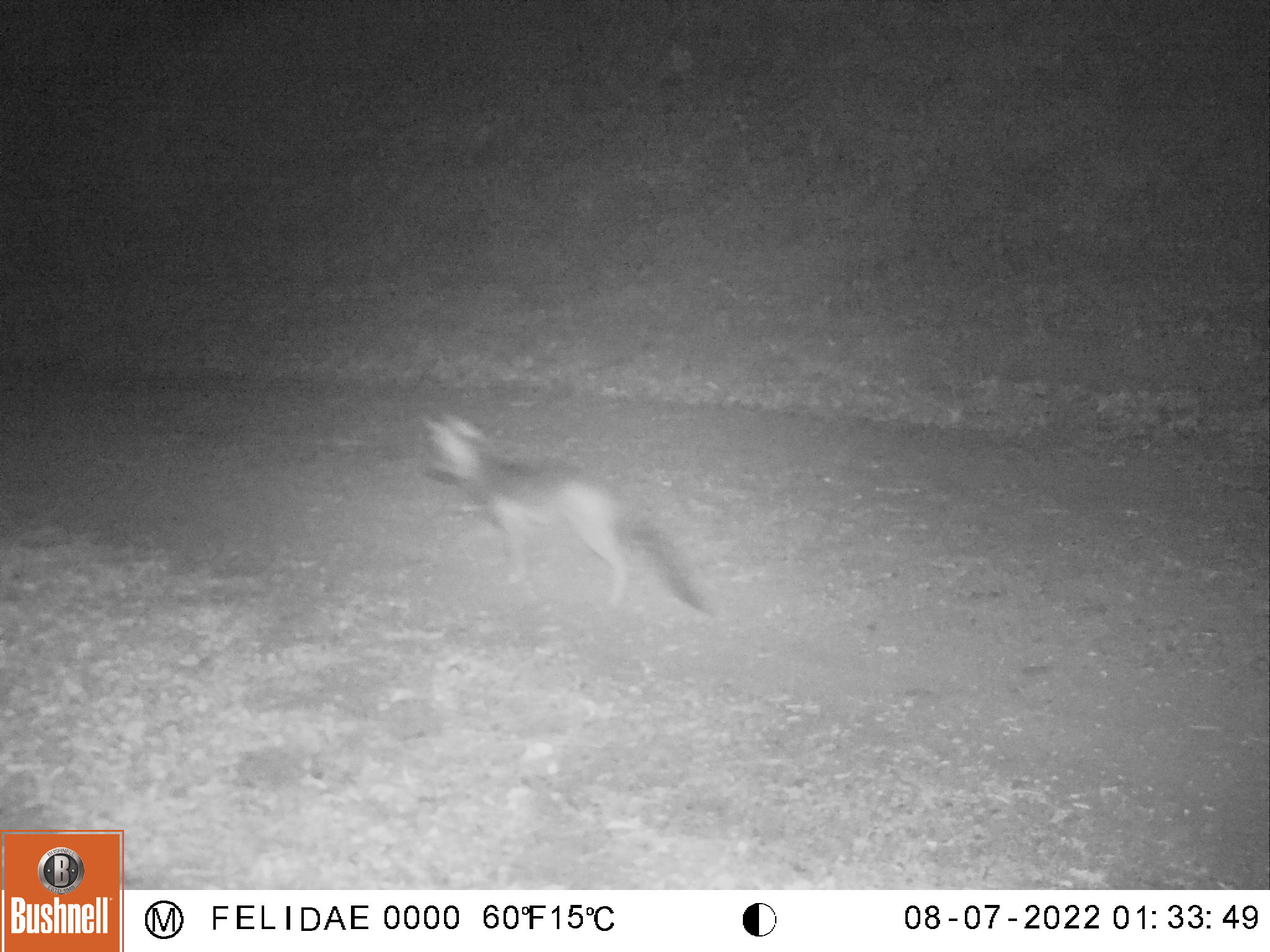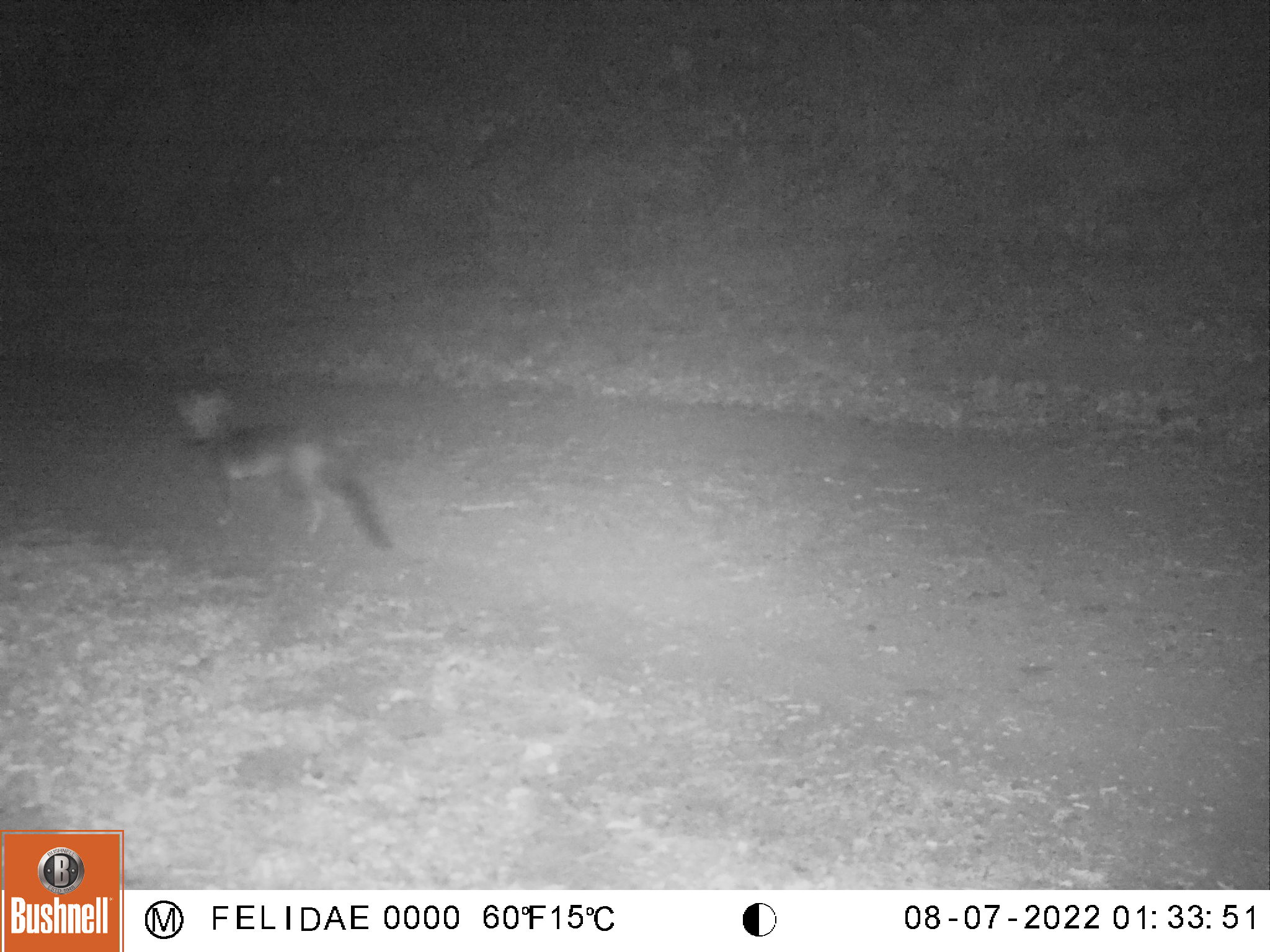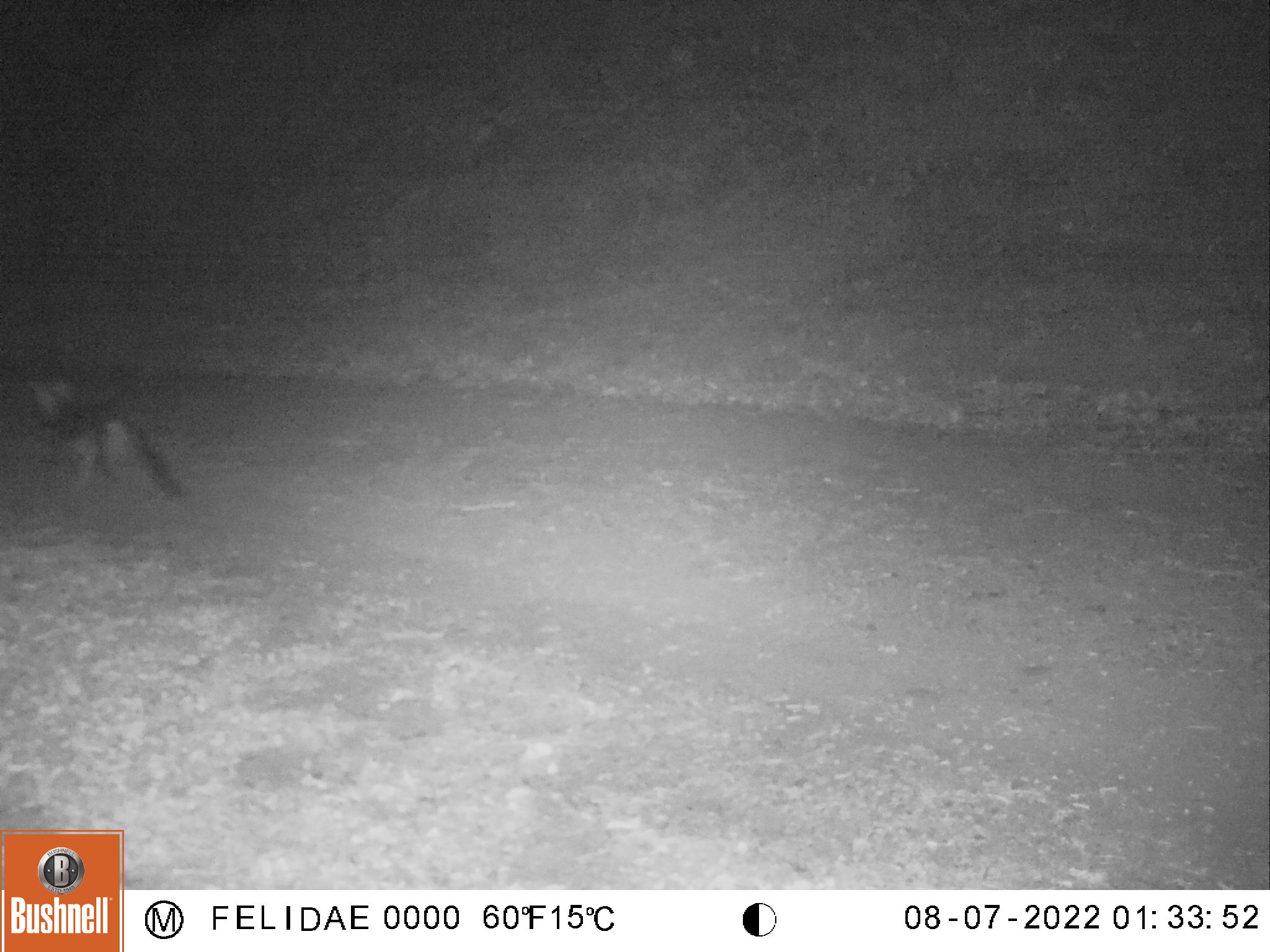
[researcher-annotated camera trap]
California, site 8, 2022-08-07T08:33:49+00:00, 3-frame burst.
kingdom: Animalia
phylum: Chordata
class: Mammalia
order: Carnivora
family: Canidae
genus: Urocyon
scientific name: Urocyon cinereoargenteus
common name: gray fox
Gray fox (Urocyon cinereoargenteus).